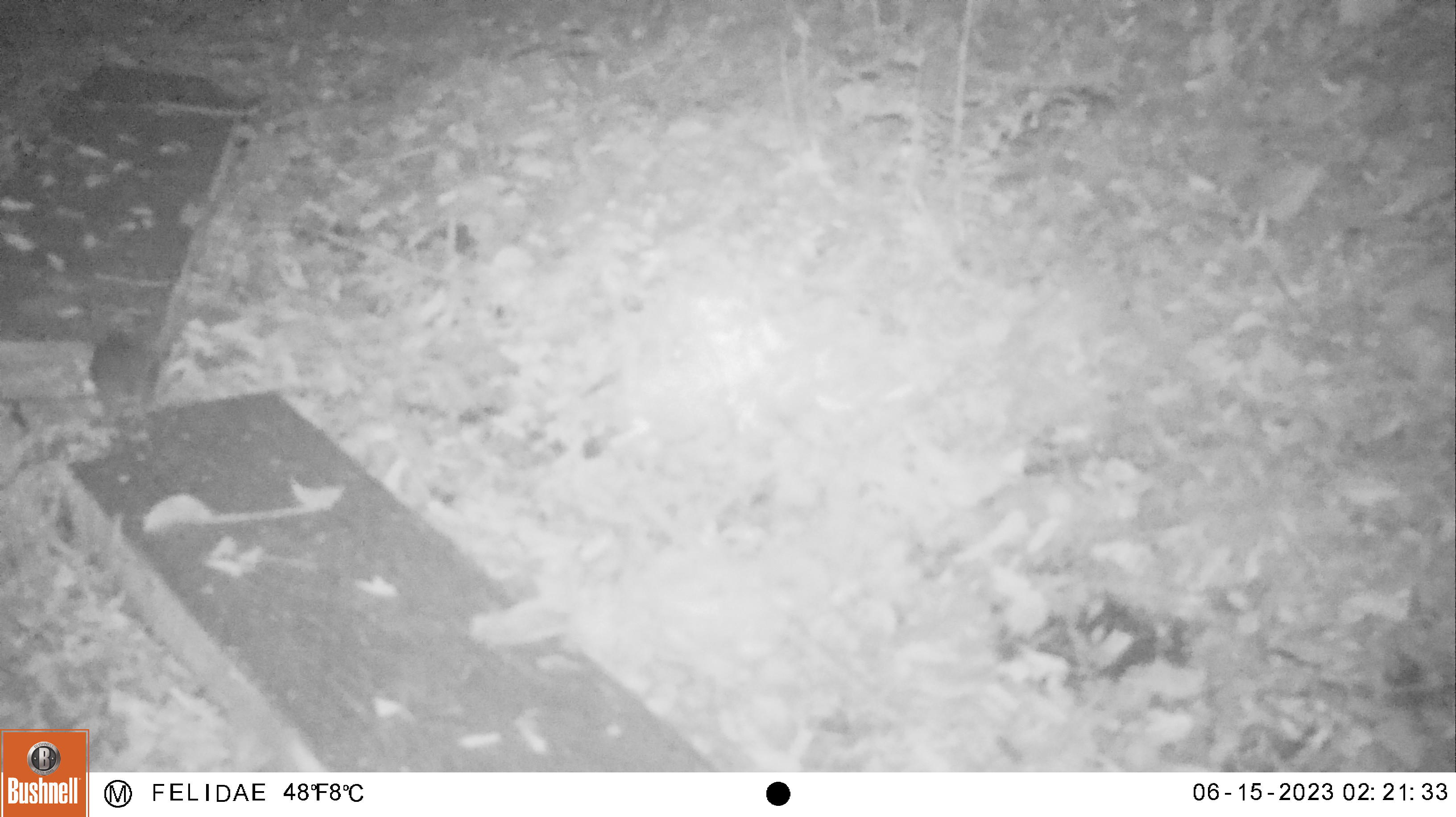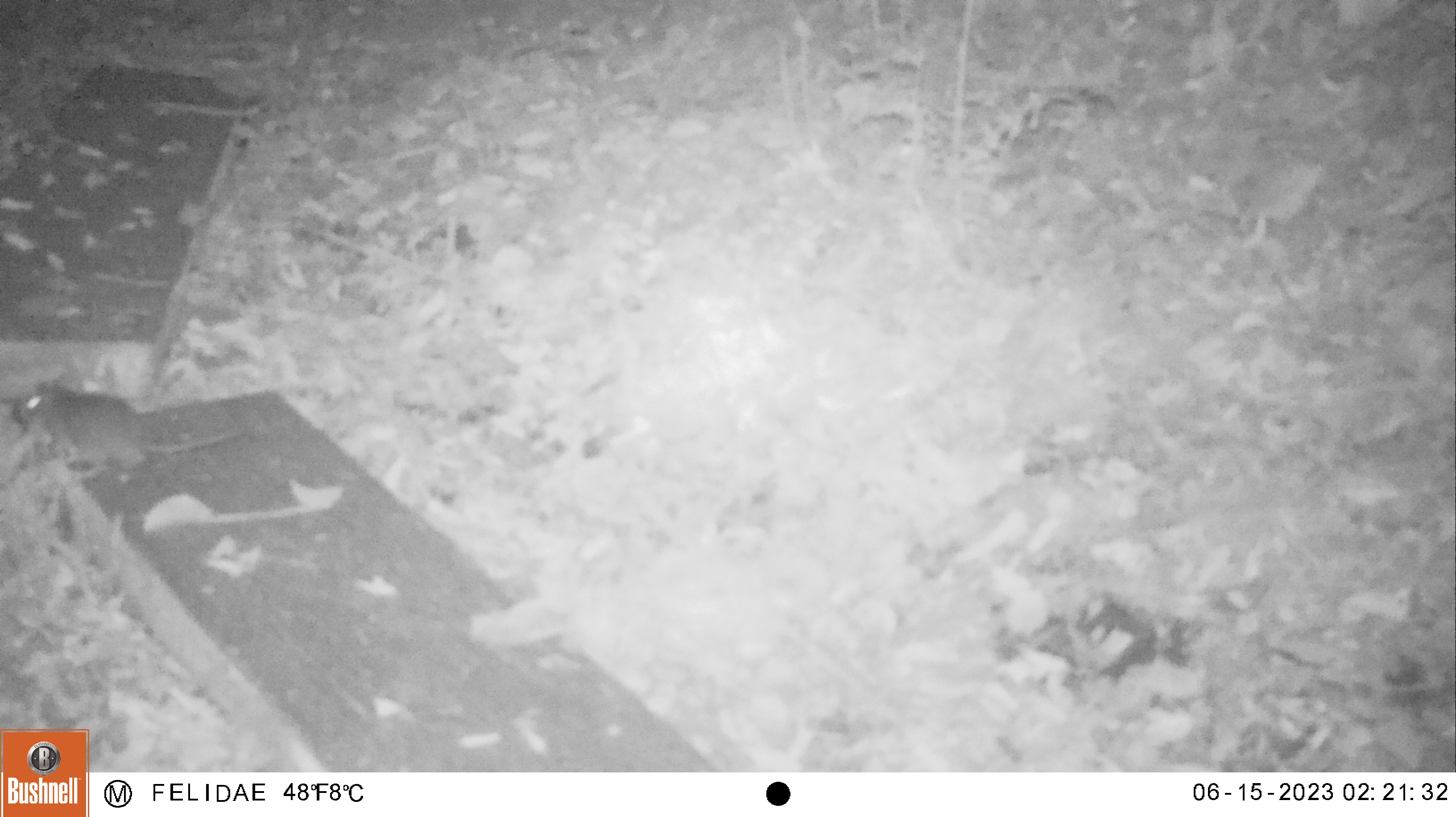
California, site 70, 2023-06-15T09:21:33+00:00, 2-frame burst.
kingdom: Animalia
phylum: Chordata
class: Mammalia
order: Rodentia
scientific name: Rodentia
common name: mouse or rat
Mouse or rat (Rodentia).